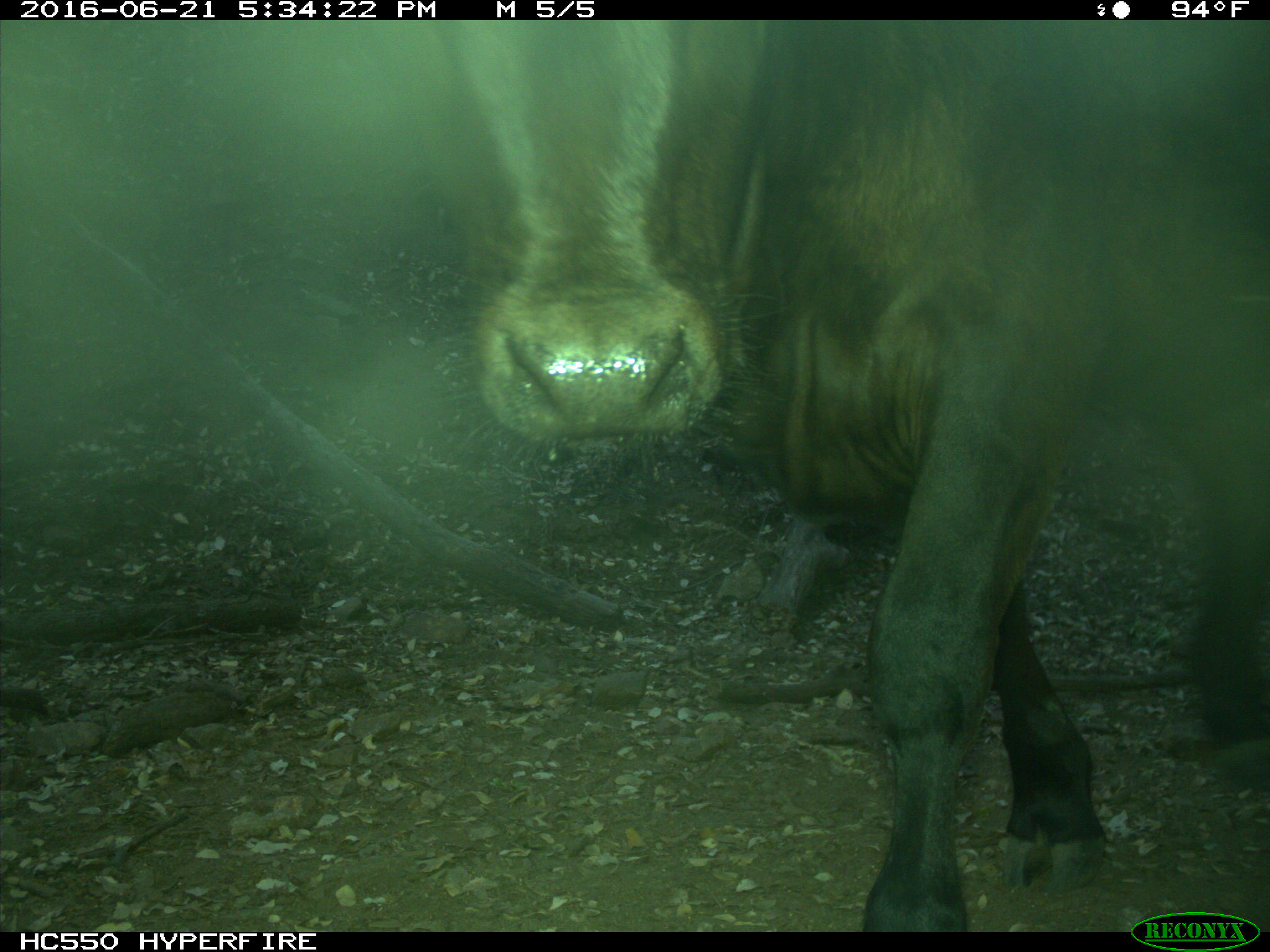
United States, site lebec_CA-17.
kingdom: Animalia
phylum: Chordata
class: Mammalia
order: Artiodactyla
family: Bovidae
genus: Bos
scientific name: Bos taurus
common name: domestic cow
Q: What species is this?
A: Bos taurus (domestic cow).